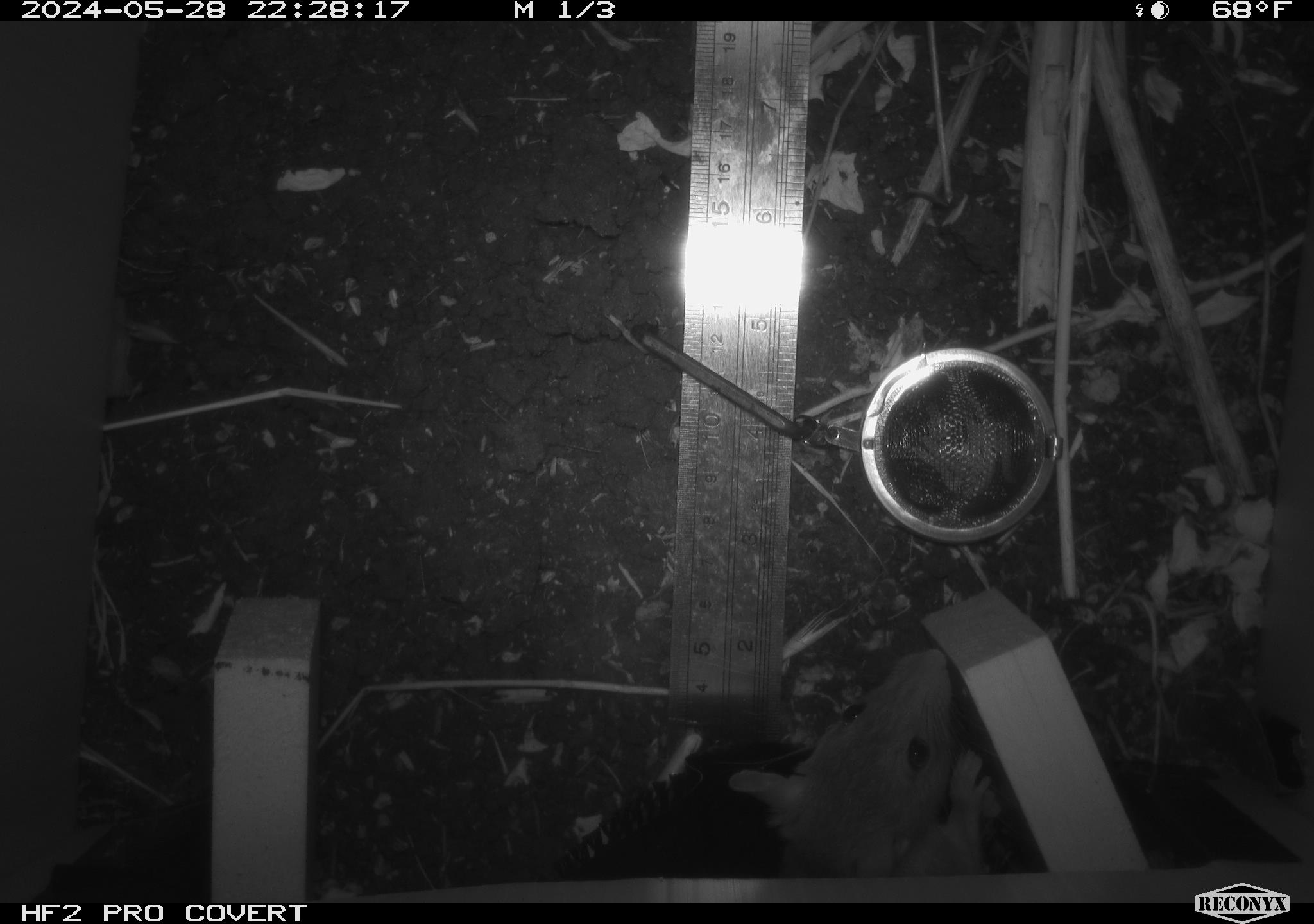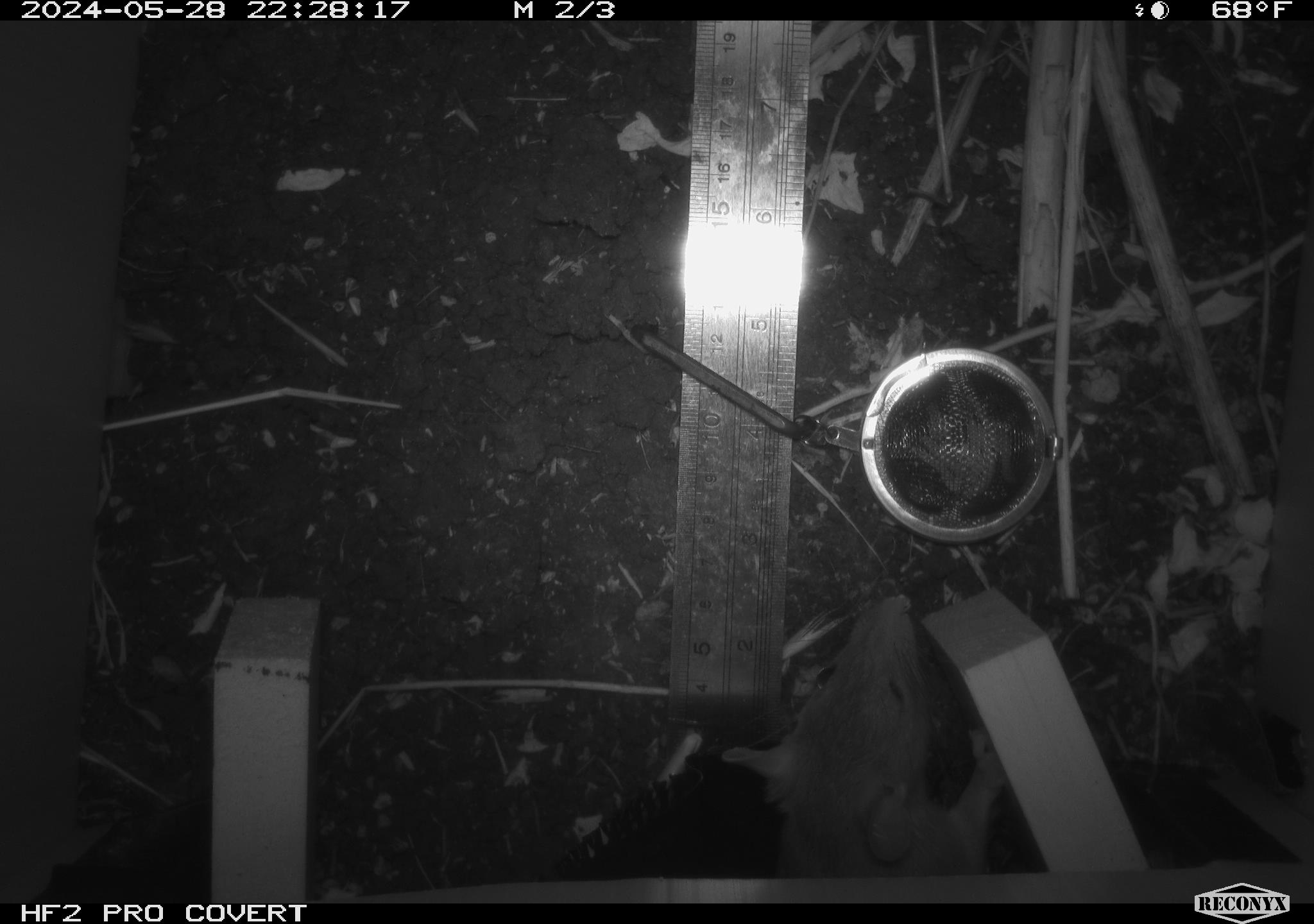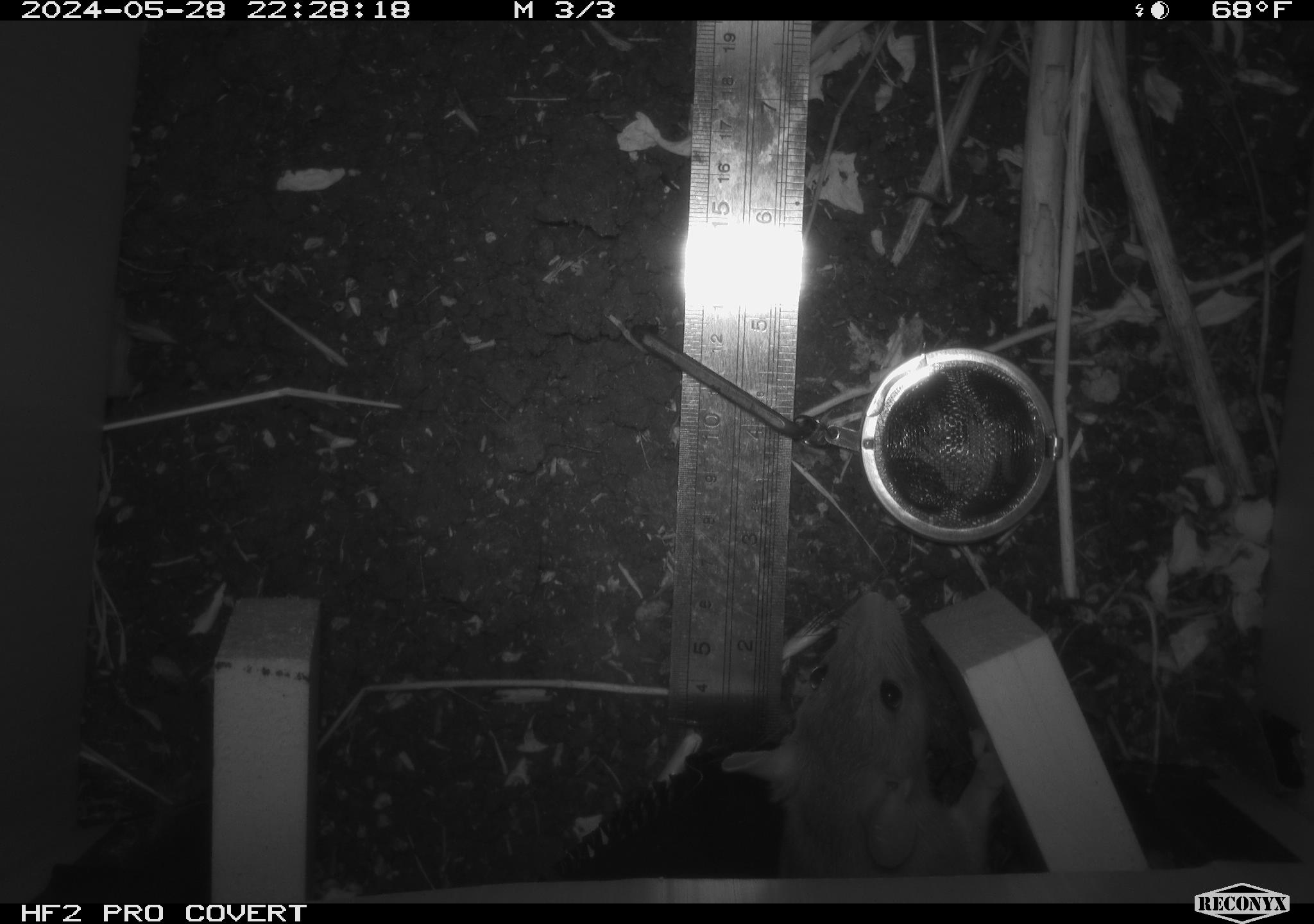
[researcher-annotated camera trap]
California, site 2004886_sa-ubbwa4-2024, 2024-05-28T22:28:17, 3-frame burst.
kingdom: Animalia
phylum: Chordata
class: Mammalia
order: Rodentia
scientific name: Rodentia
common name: woodrat or rat or mouse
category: woodrat or rat or mouse species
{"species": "woodrat or rat or mouse species (woodrat or rat or mouse) (Rodentia)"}